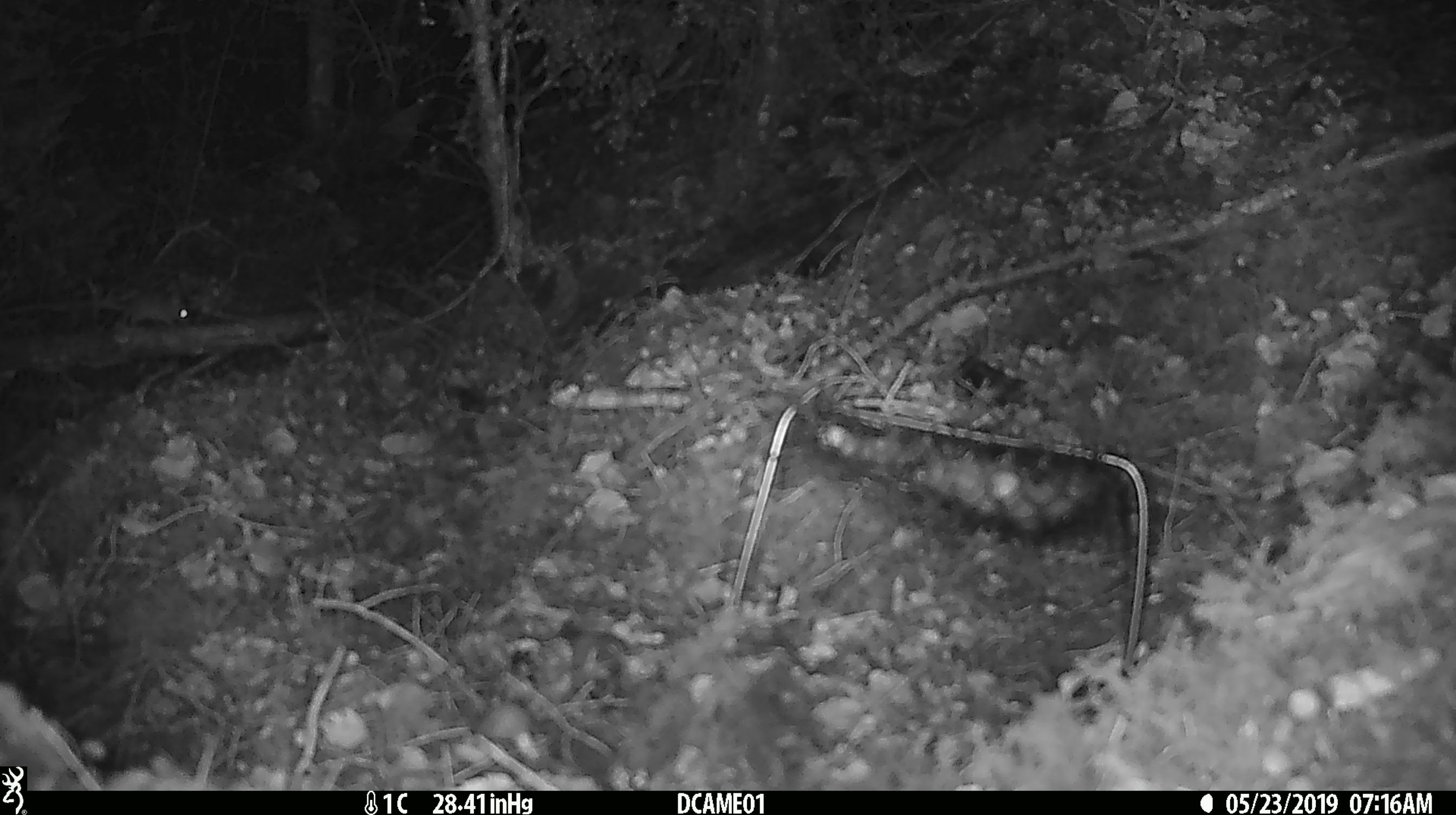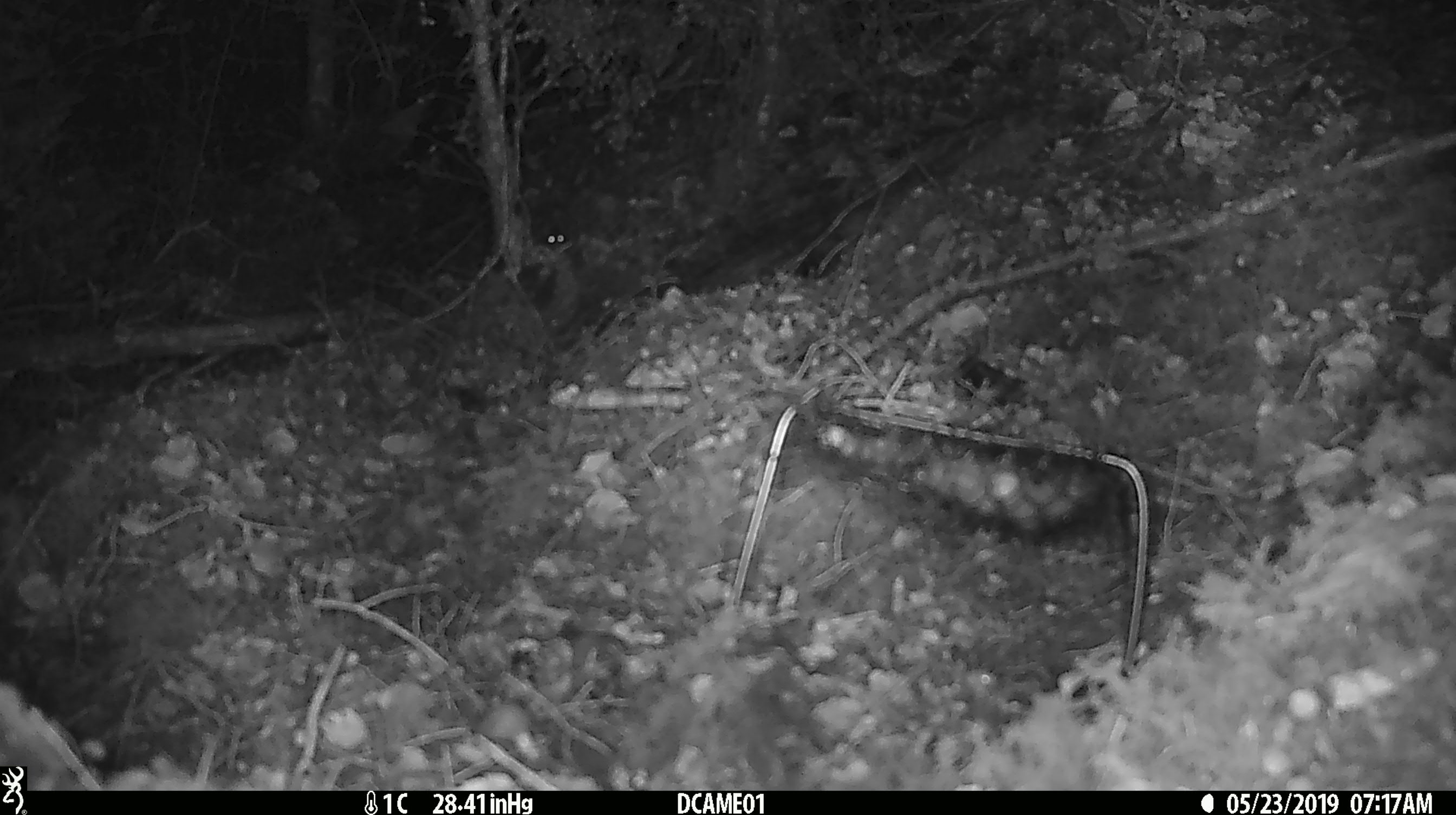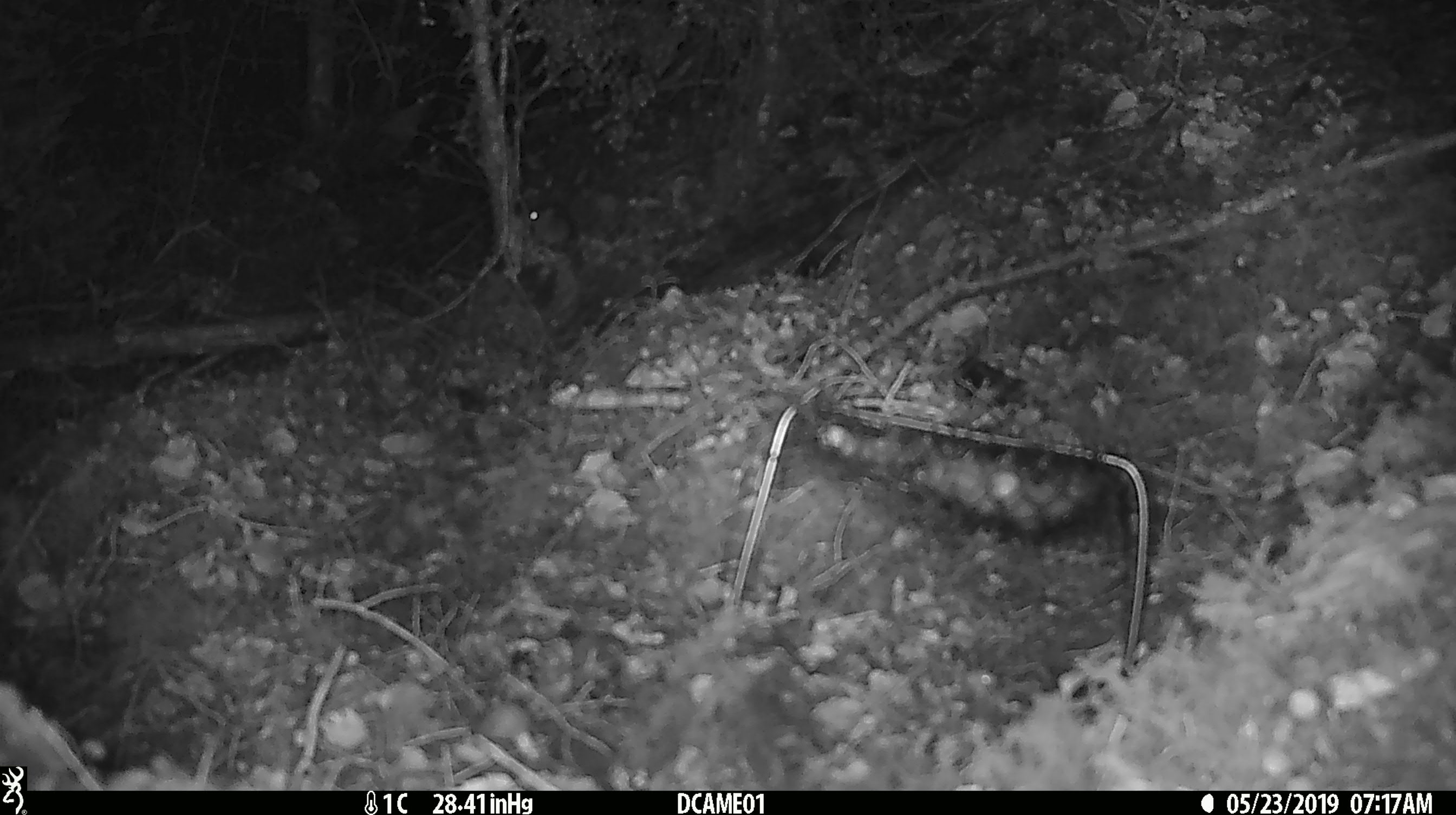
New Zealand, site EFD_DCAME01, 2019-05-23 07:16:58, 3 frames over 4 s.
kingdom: Animalia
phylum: Chordata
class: Mammalia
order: Rodentia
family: Muridae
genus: Mus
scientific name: Mus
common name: mouse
Mouse (Mus).